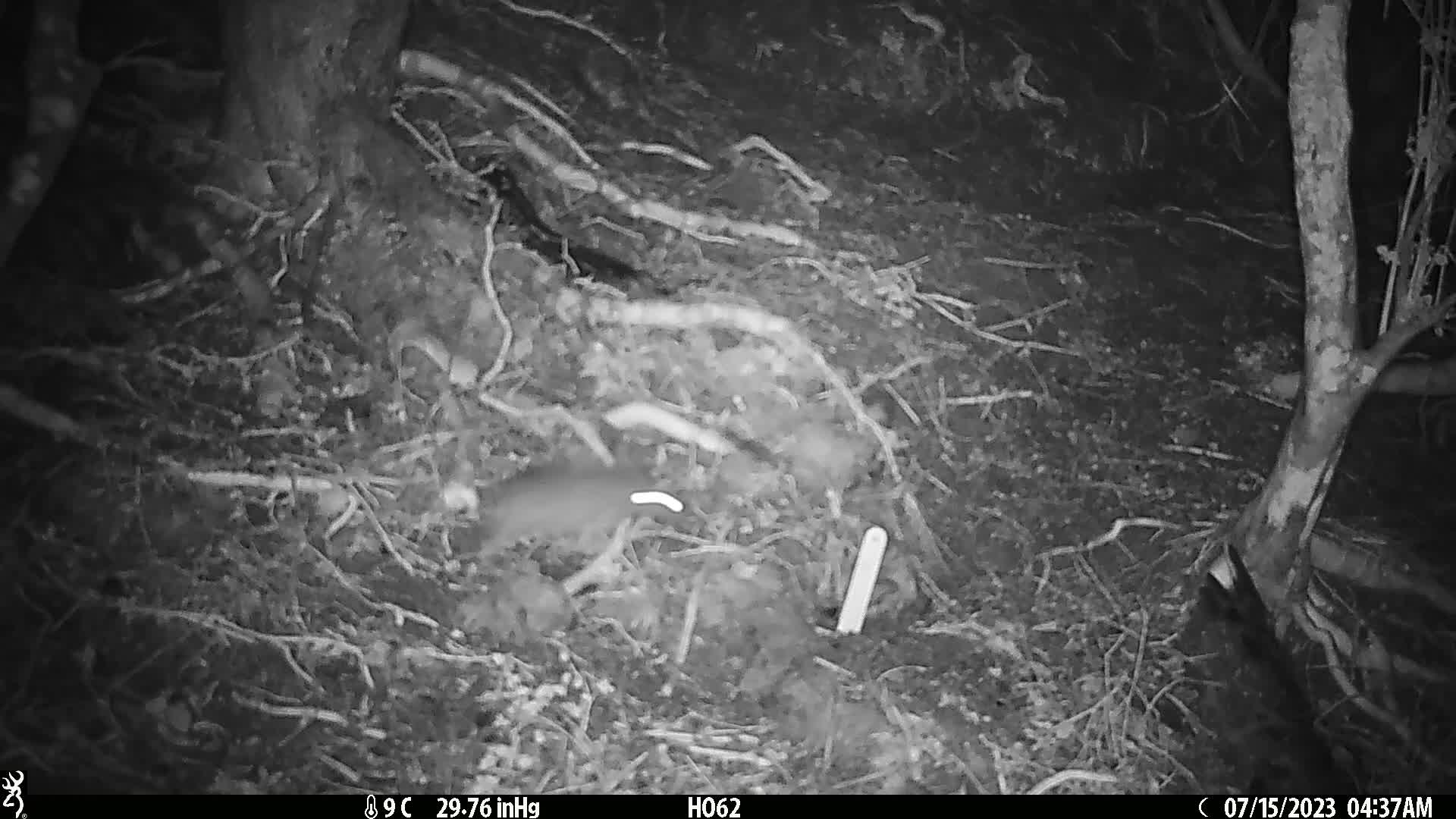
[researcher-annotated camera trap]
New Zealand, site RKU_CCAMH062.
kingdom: Animalia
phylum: Chordata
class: Mammalia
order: Rodentia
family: Muridae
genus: Rattus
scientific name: Rattus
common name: rat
Rat (Rattus).